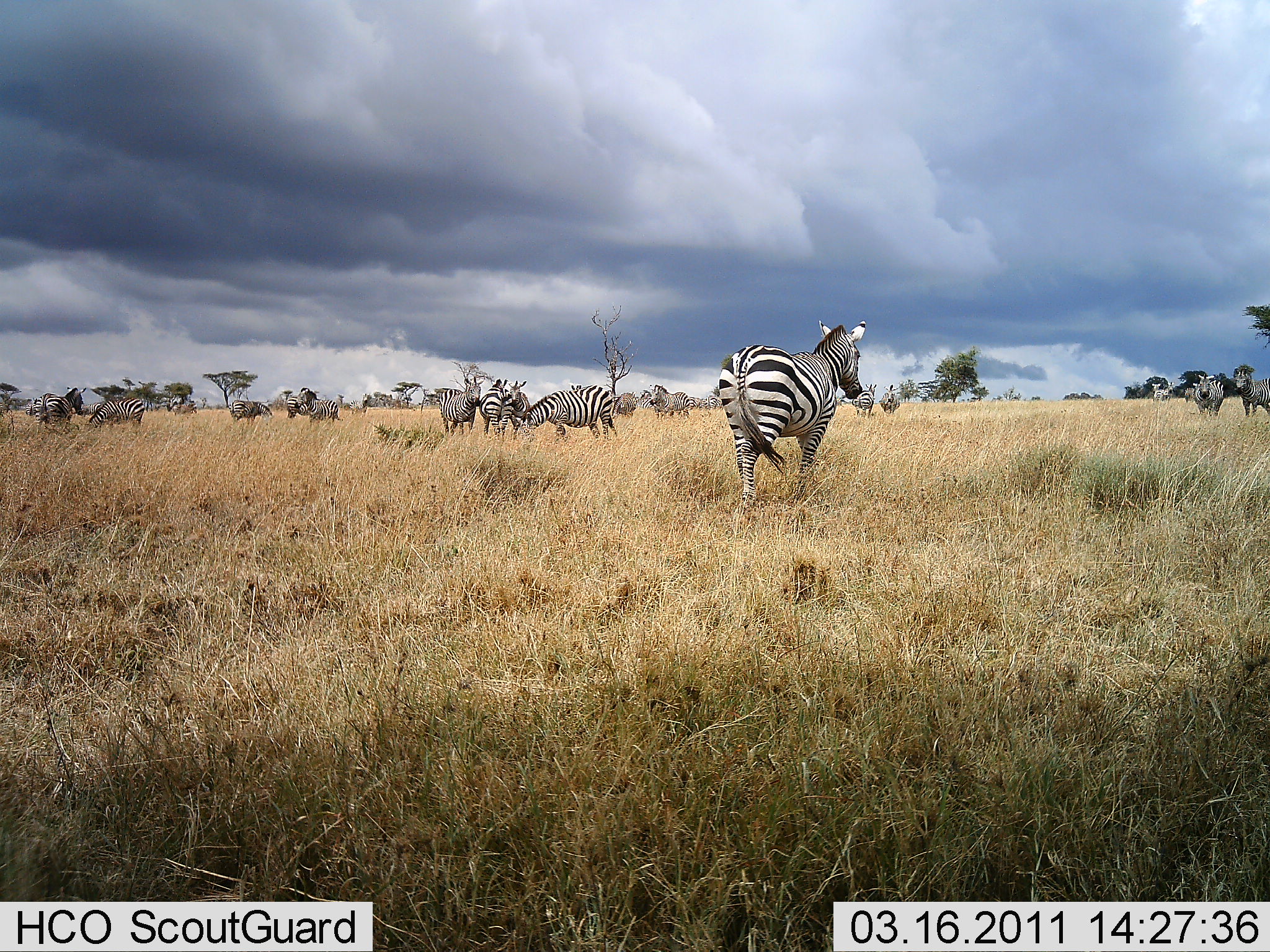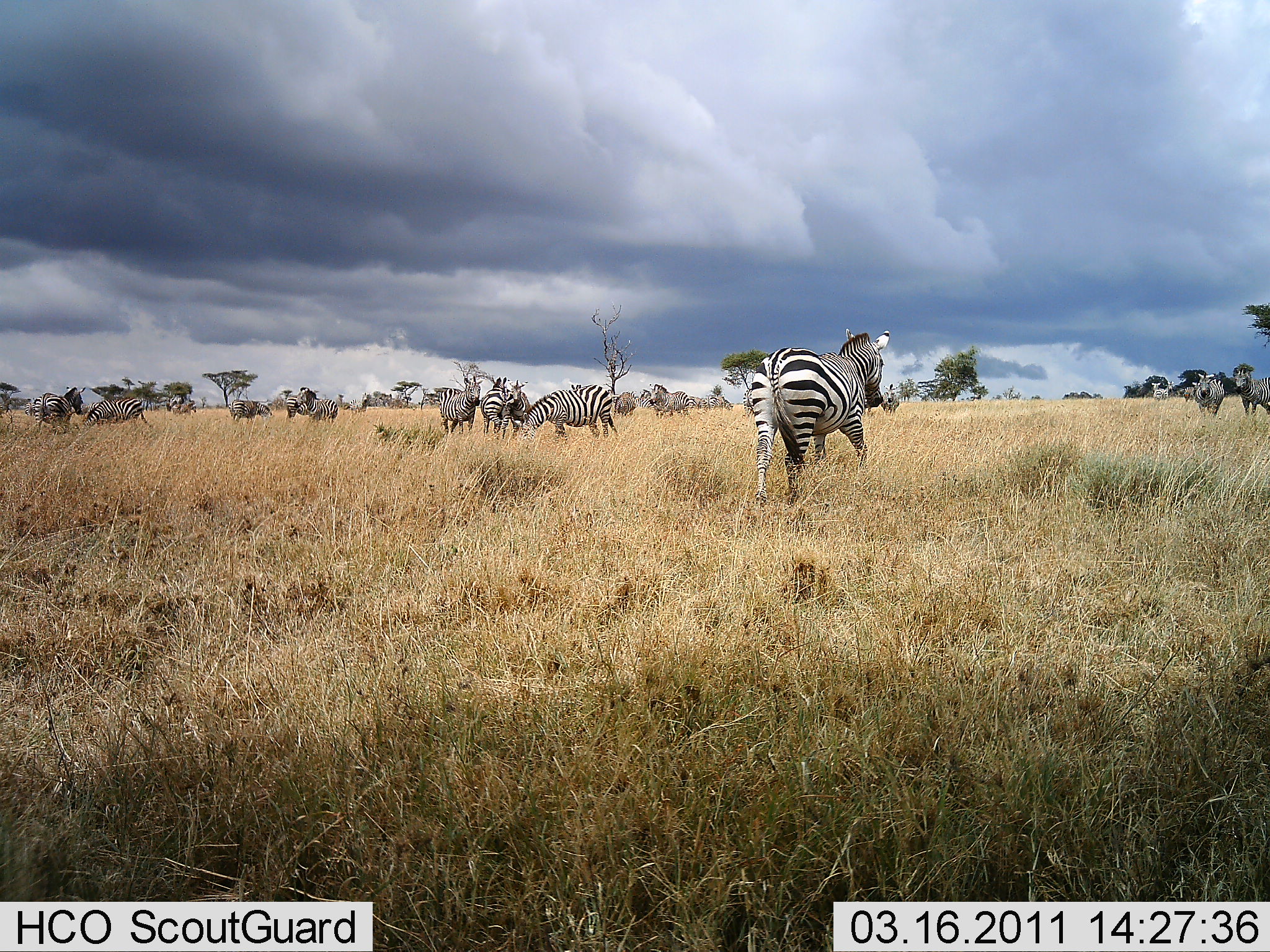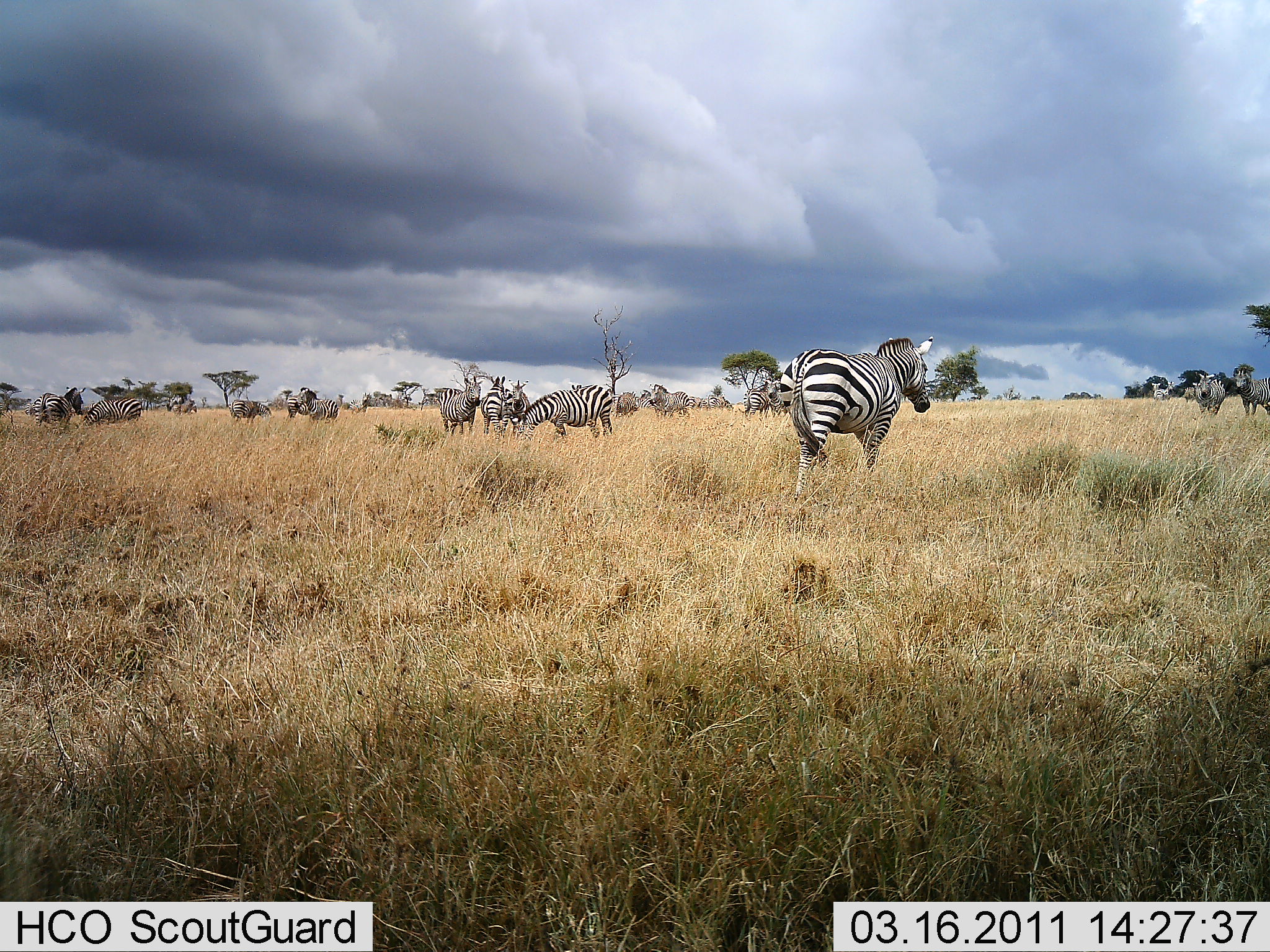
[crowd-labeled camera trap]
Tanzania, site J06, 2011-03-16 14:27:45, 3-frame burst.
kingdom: Animalia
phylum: Chordata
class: Mammalia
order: Perissodactyla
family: Equidae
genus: Equus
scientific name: Equus quagga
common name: plains zebra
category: zebra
Zebra (plains zebra) (Equus quagga), count 11-50. Behavior (volunteer vote fractions): standing 64%, resting 0%, moving 64%, interacting 9%. Young present (vote fraction): 0%. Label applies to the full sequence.